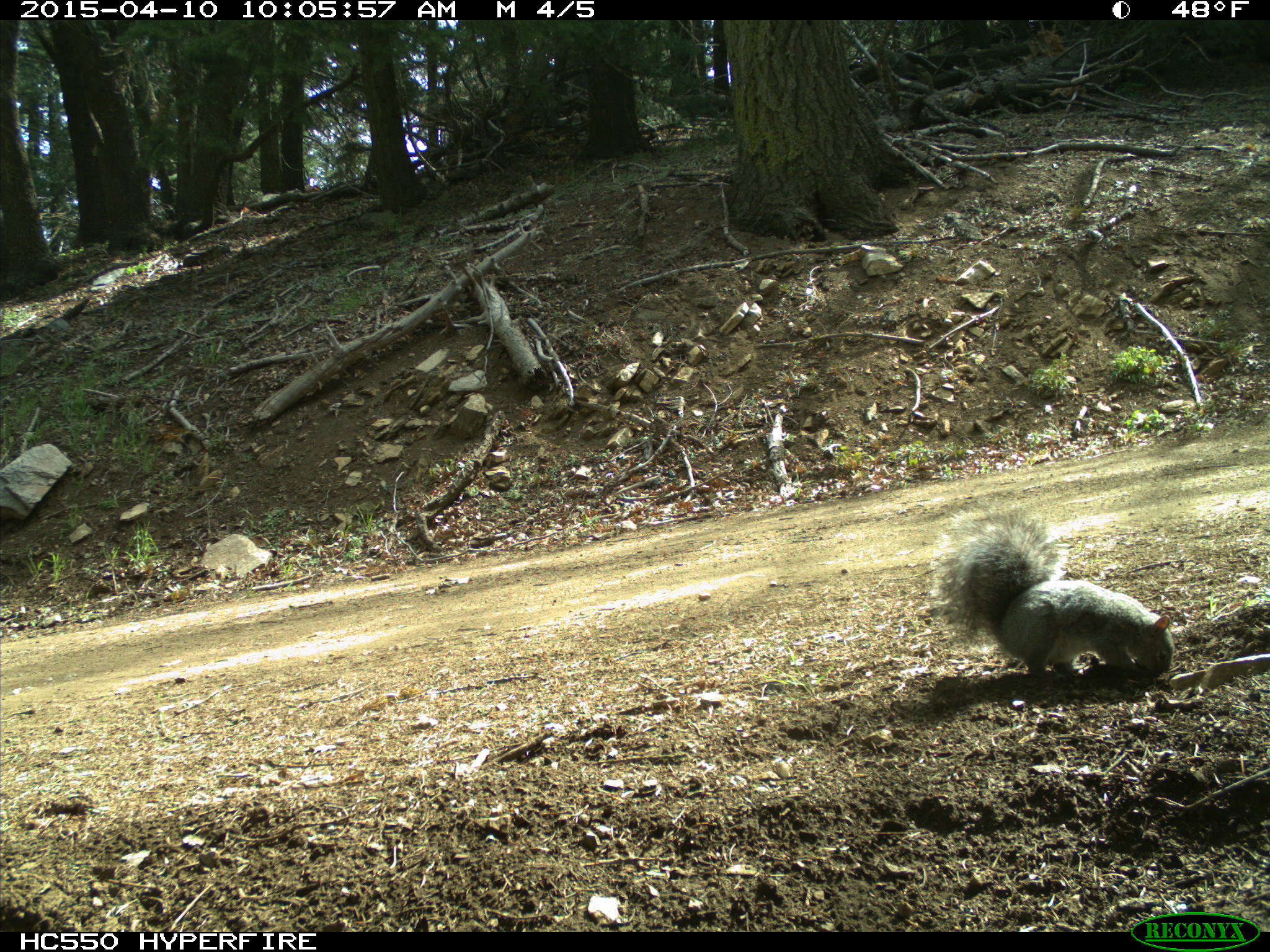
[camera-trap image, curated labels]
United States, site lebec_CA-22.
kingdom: Animalia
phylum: Chordata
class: Mammalia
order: Rodentia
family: Sciuridae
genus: Sciurus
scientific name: Sciurus carolinensis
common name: eastern gray squirrel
Sciurus carolinensis (eastern gray squirrel).